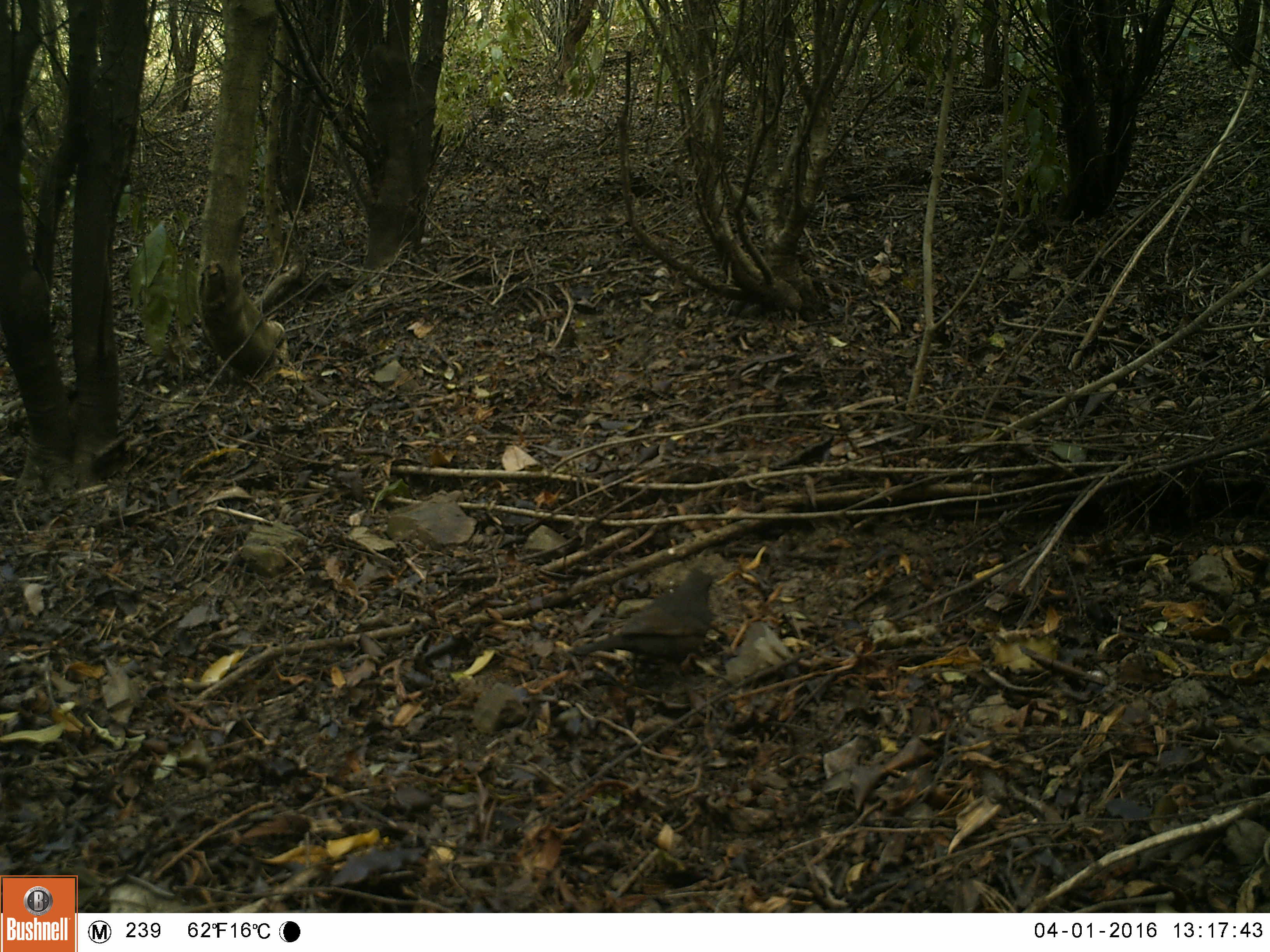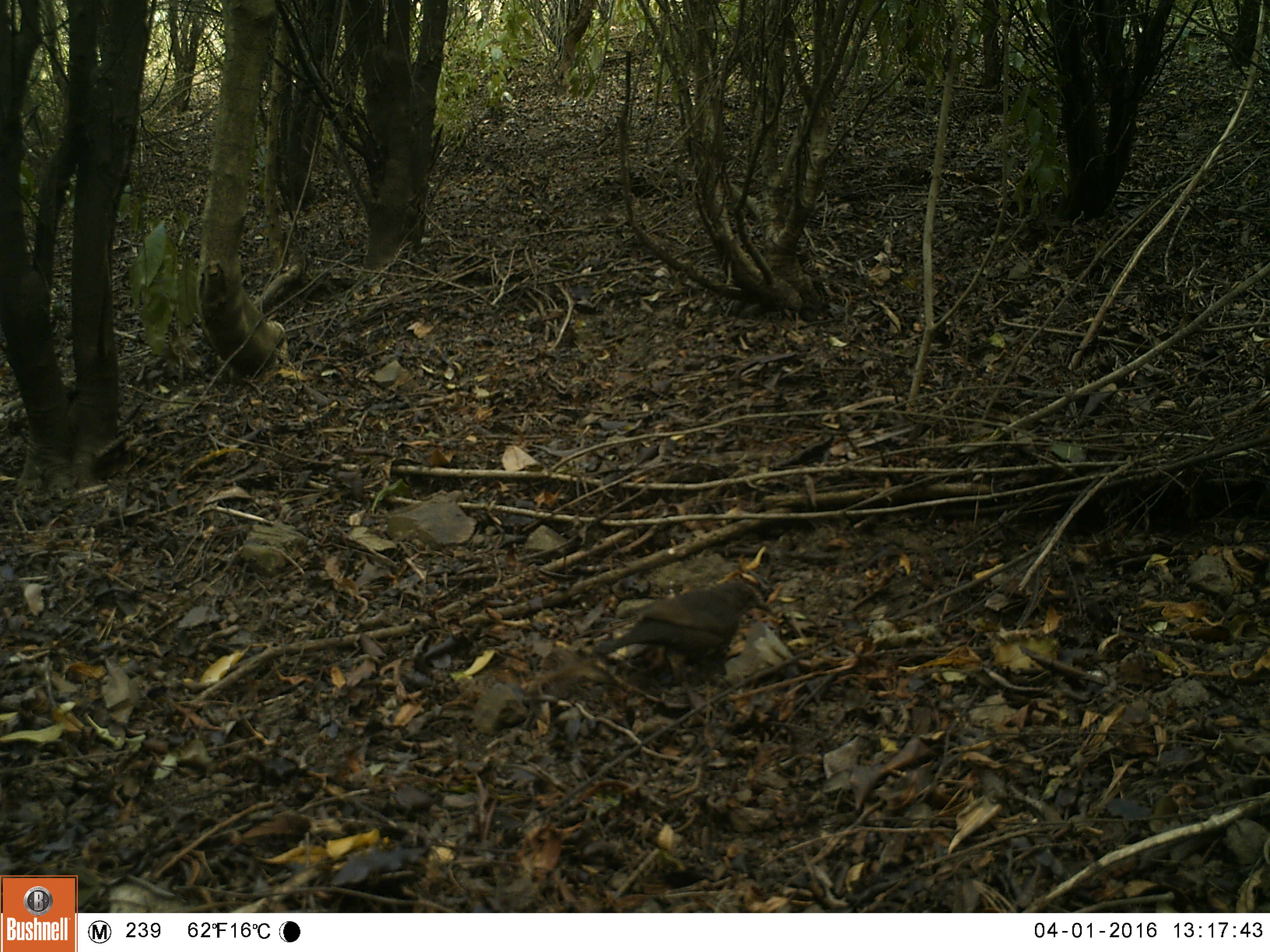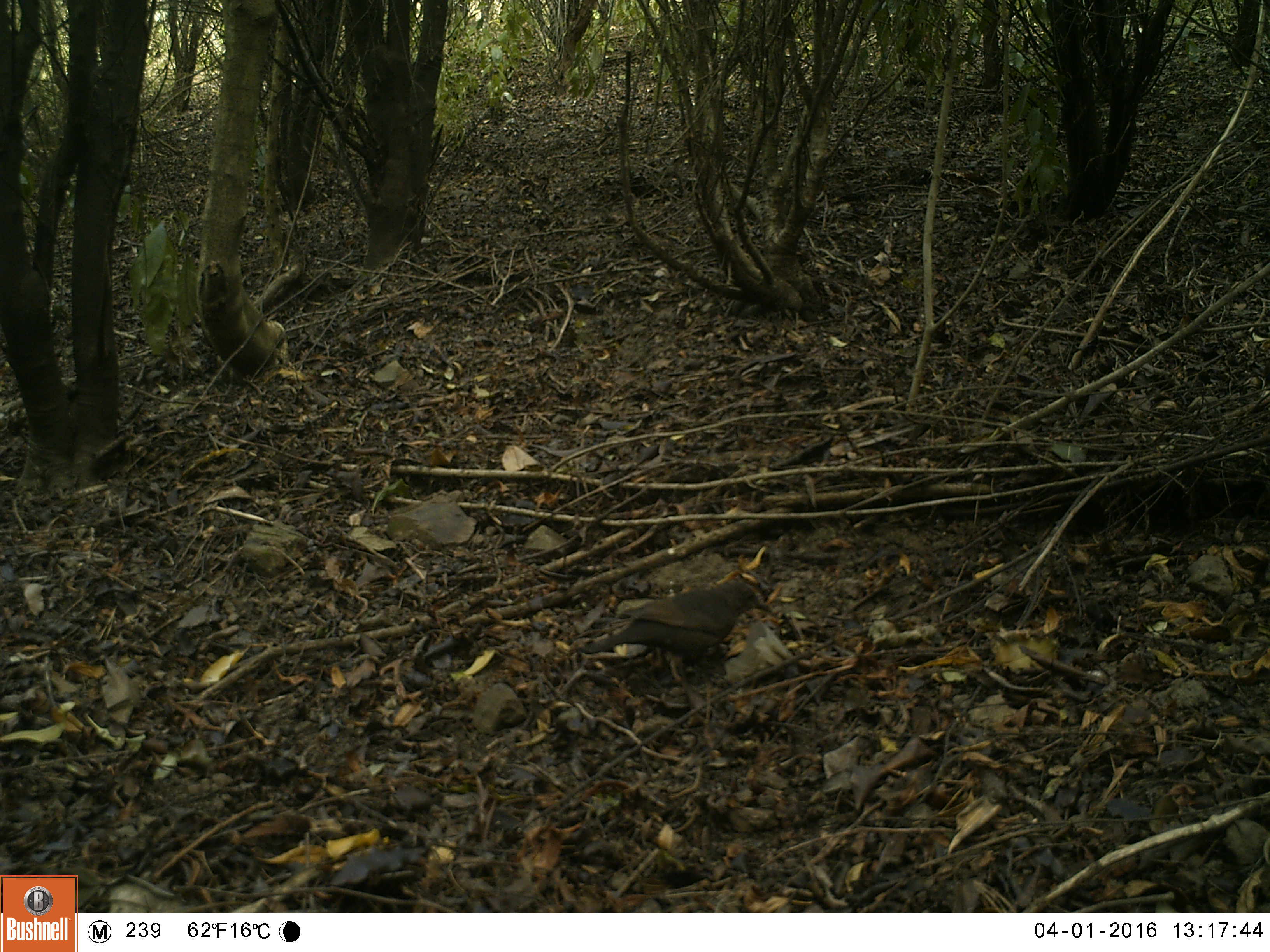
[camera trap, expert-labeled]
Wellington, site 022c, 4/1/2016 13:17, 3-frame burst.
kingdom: Animalia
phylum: Chordata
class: Aves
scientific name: Aves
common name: bird